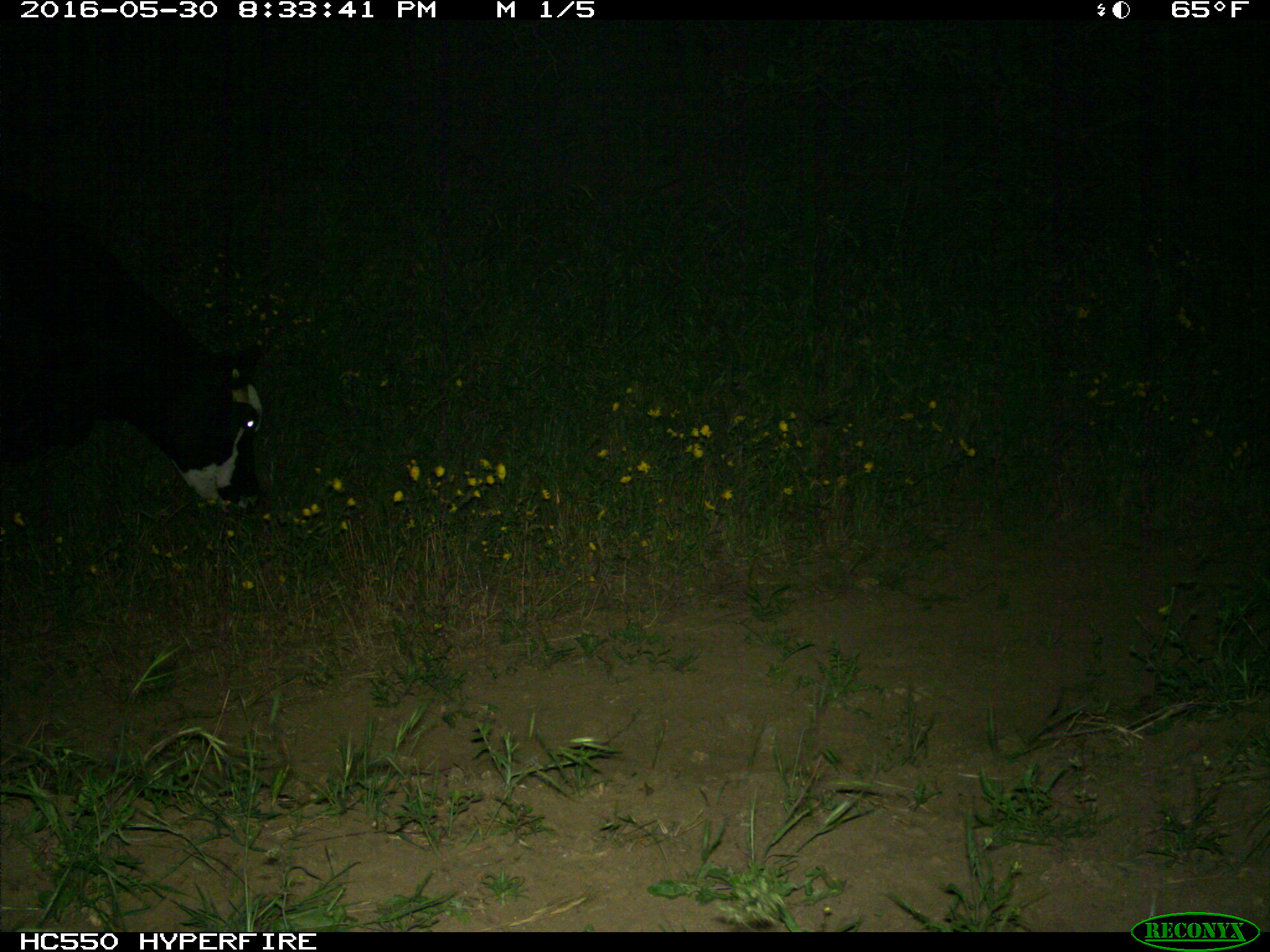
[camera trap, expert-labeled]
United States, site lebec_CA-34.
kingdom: Animalia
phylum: Chordata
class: Mammalia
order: Artiodactyla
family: Bovidae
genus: Bos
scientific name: Bos taurus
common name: domestic cow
Bos taurus (domestic cow).